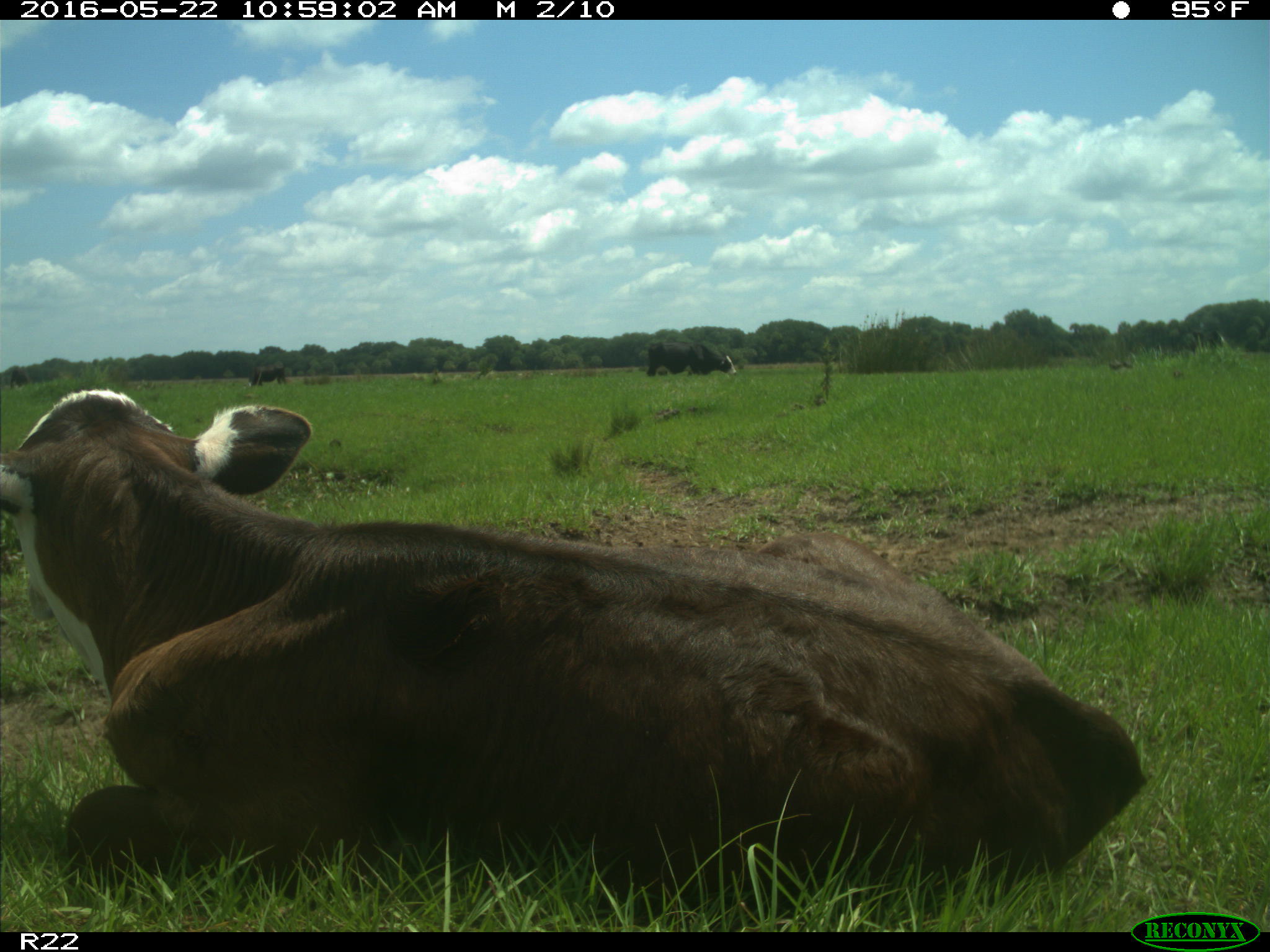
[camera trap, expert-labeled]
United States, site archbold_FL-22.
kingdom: Animalia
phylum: Chordata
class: Mammalia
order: Artiodactyla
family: Bovidae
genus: Bos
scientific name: Bos taurus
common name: domestic cow